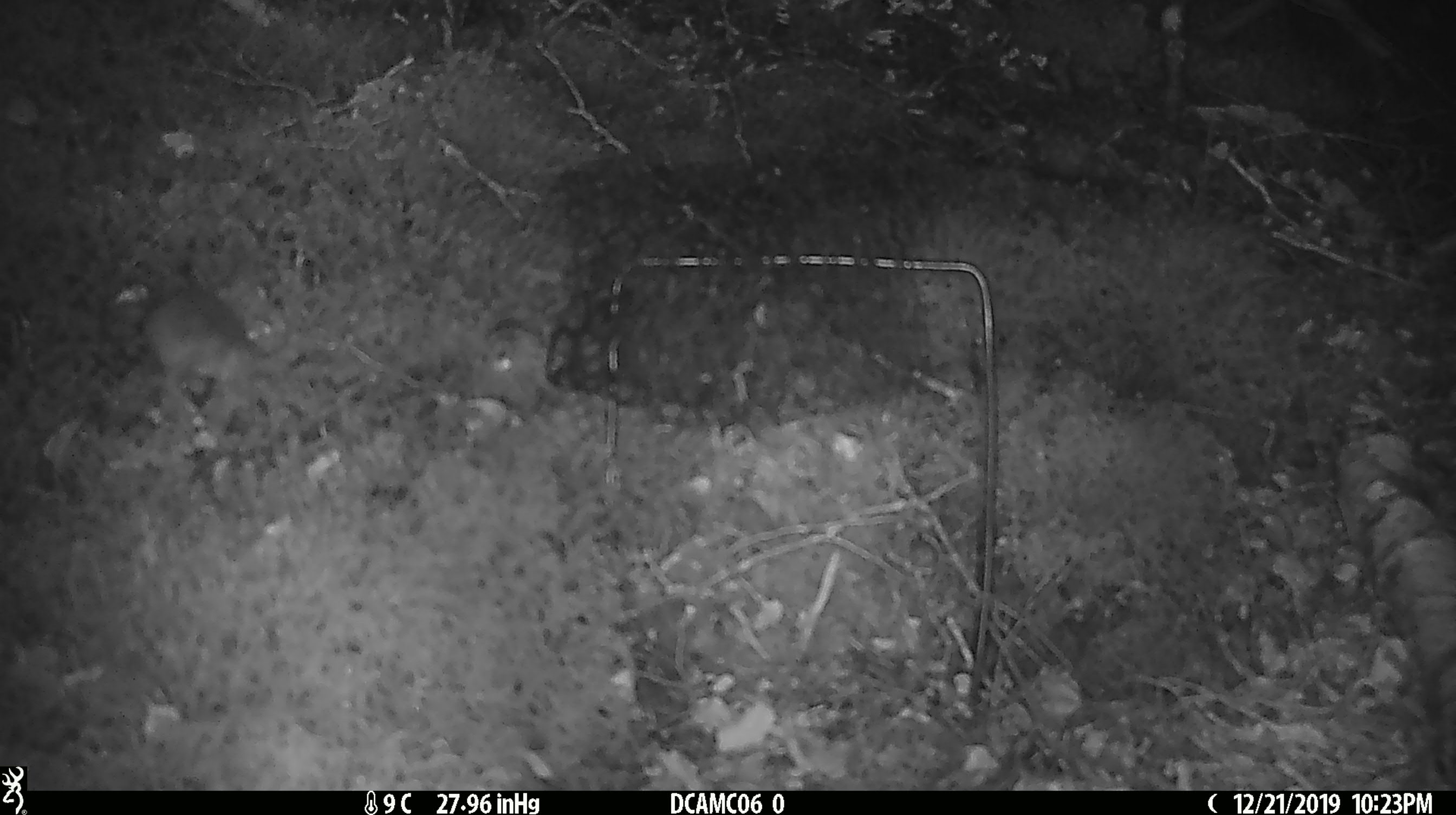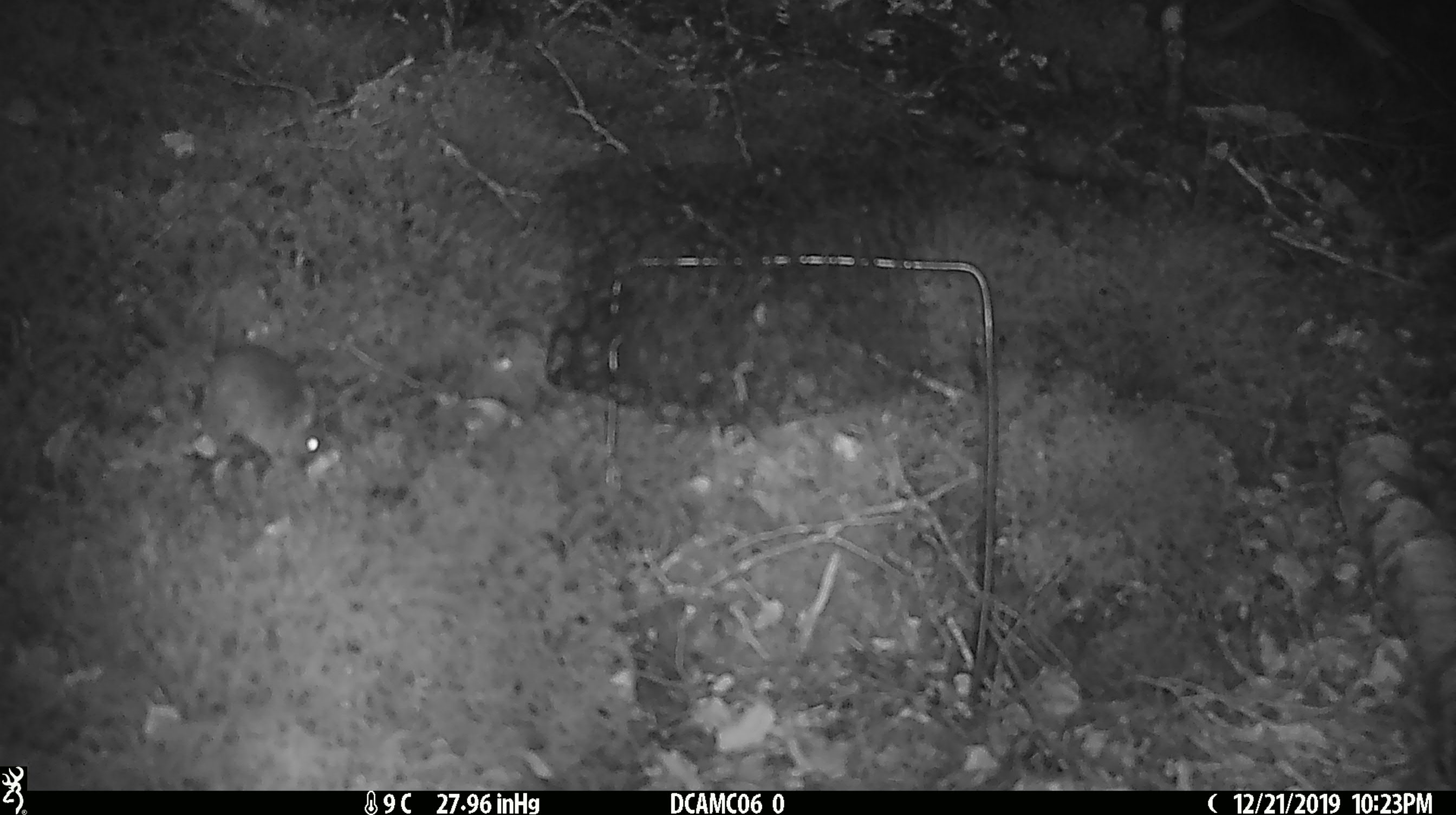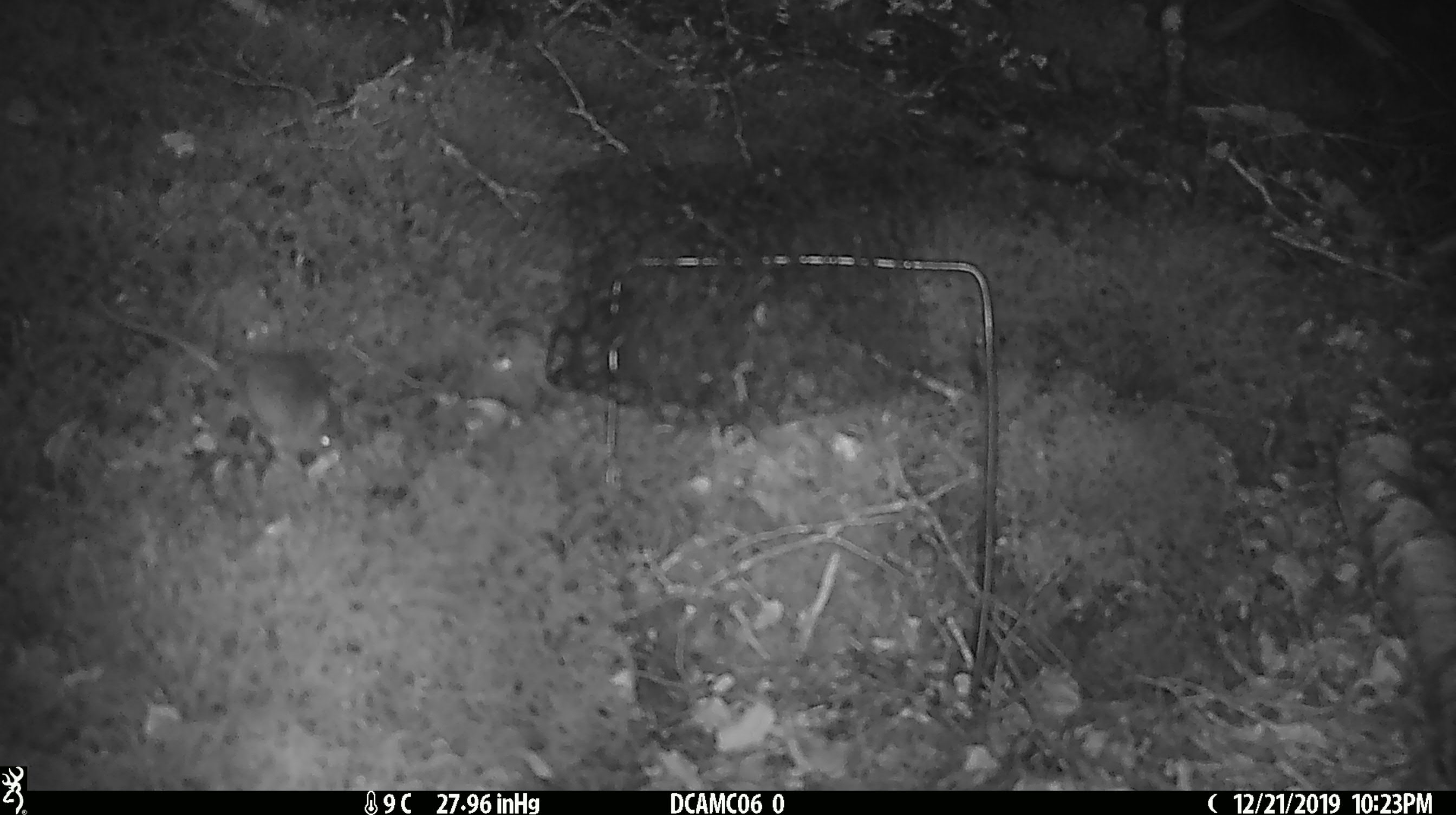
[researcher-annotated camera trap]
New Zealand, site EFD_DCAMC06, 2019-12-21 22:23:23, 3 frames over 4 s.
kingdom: Animalia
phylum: Chordata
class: Mammalia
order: Rodentia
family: Muridae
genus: Mus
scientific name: Mus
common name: mouse